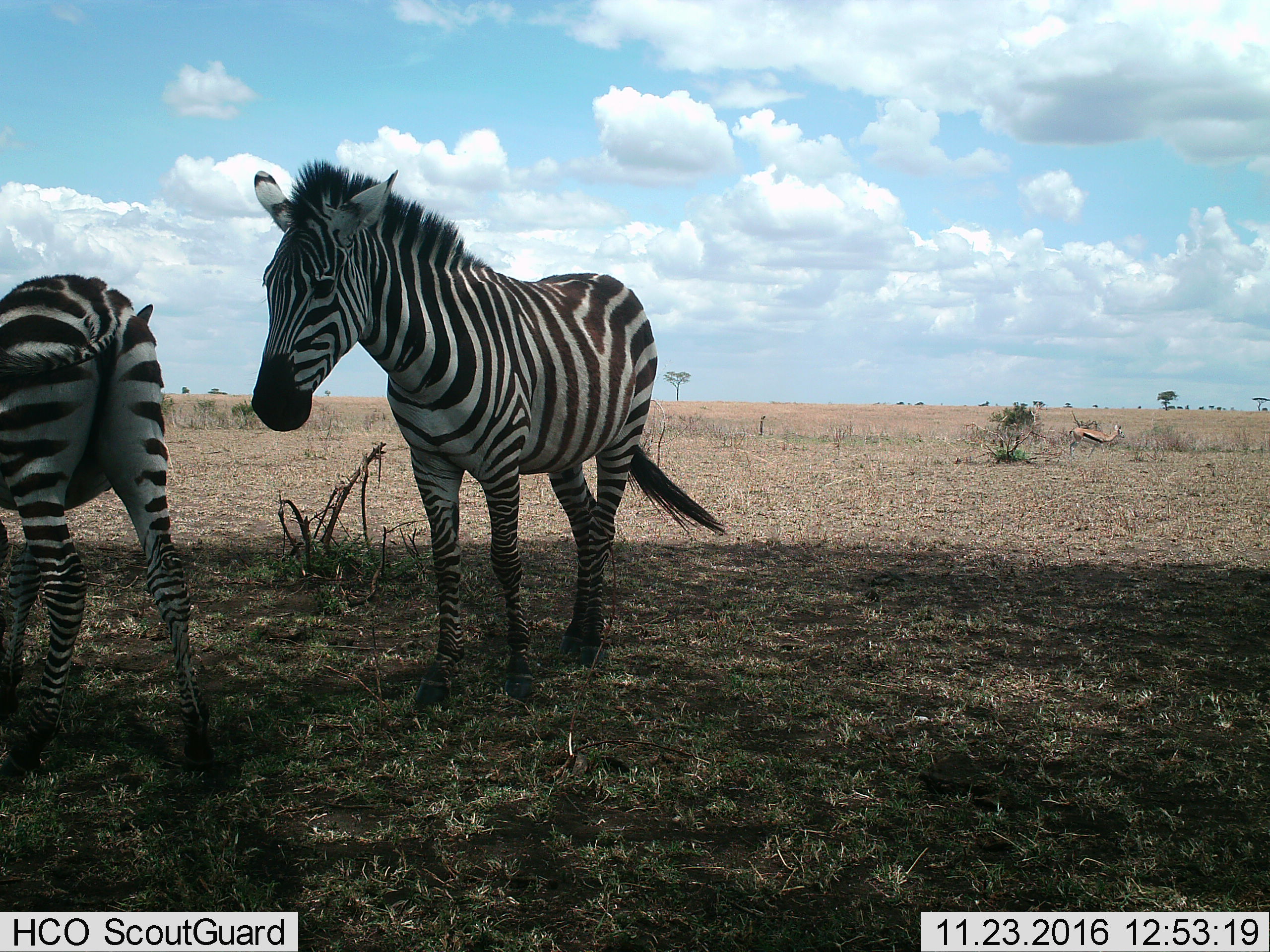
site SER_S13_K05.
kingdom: Animalia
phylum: Chordata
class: Mammalia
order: Perissodactyla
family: Equidae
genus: Equus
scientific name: Equus quagga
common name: plains zebra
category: zebraplains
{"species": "zebraplains (plains zebra) (Equus quagga)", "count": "2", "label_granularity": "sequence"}